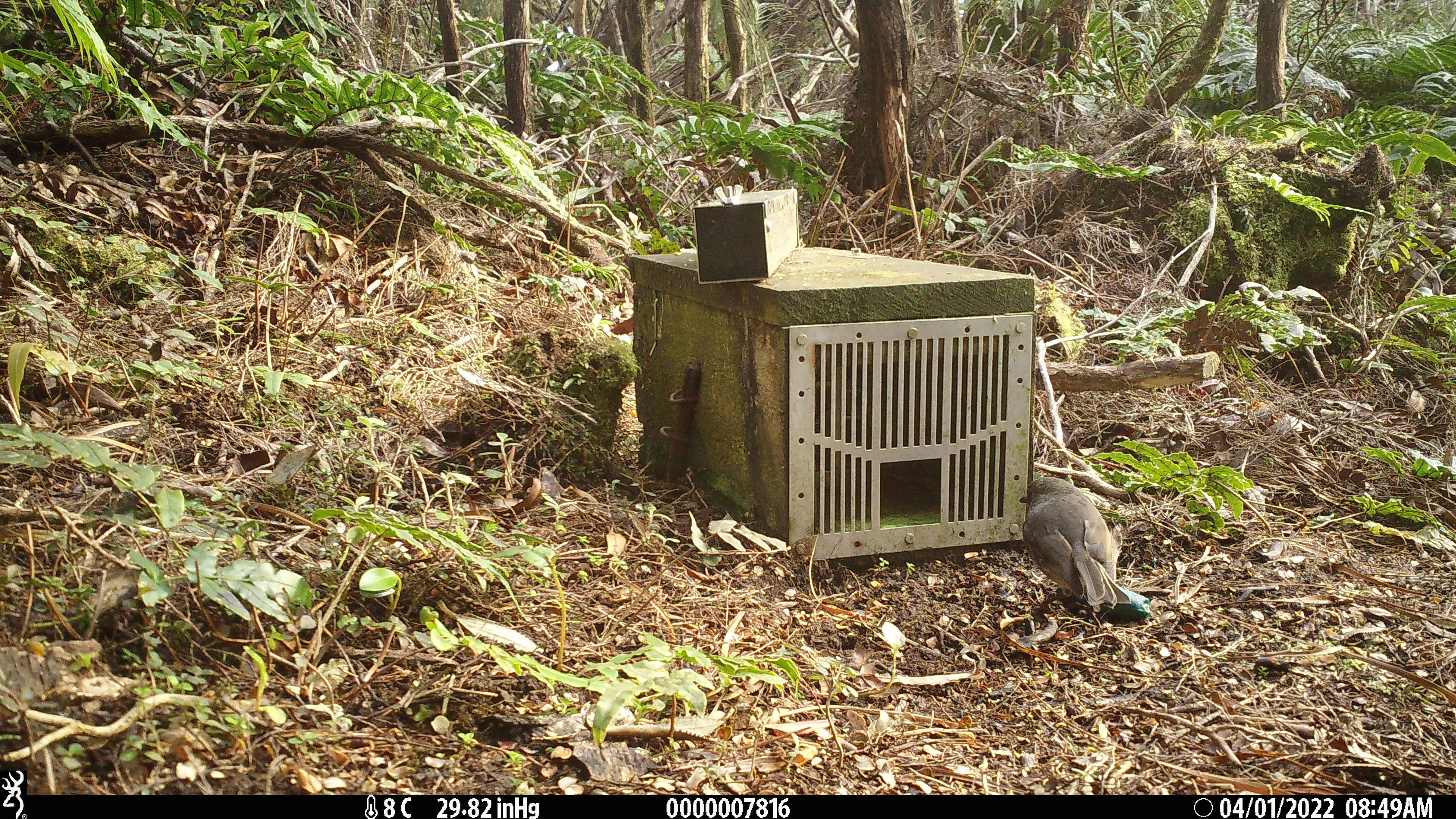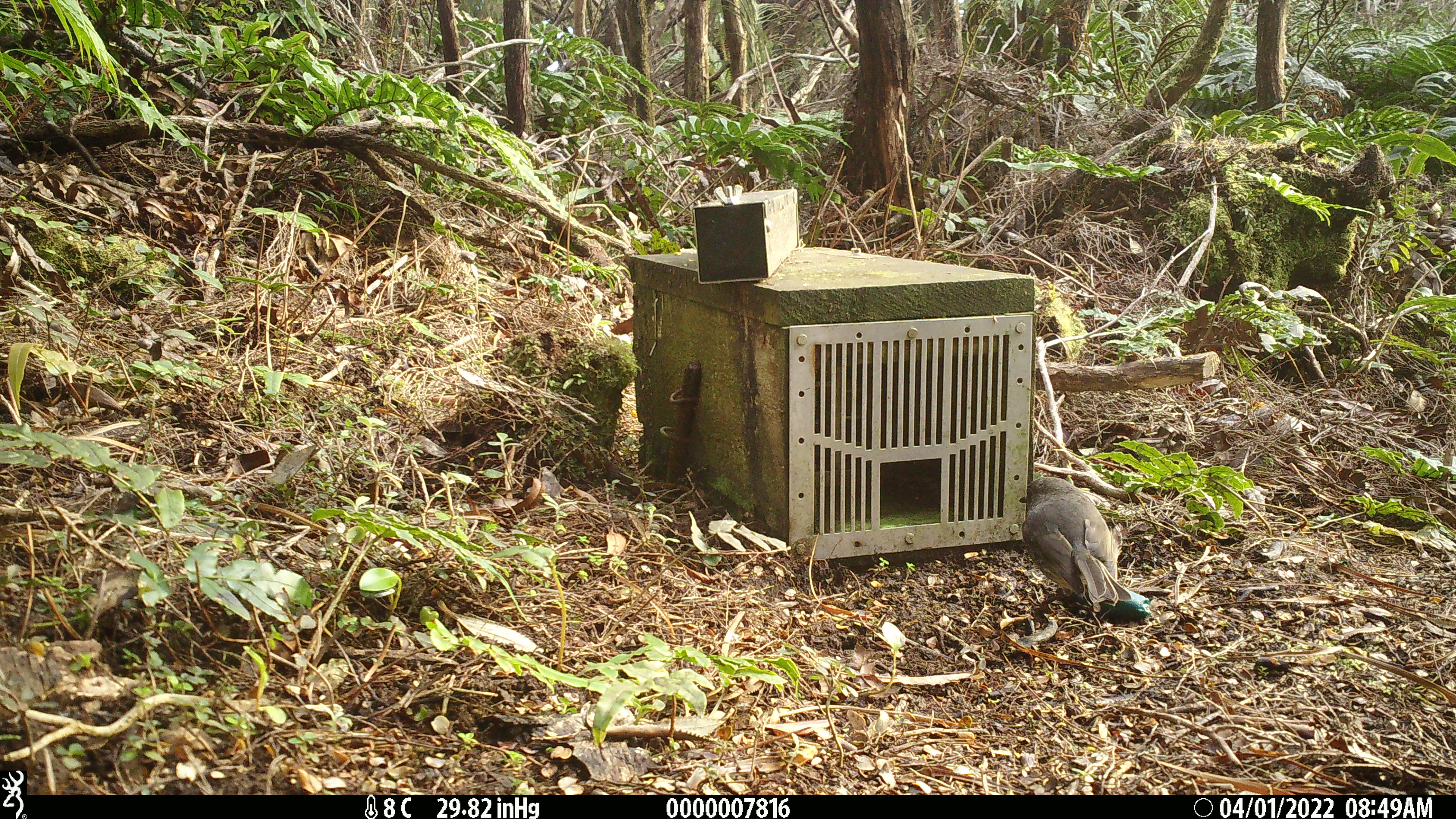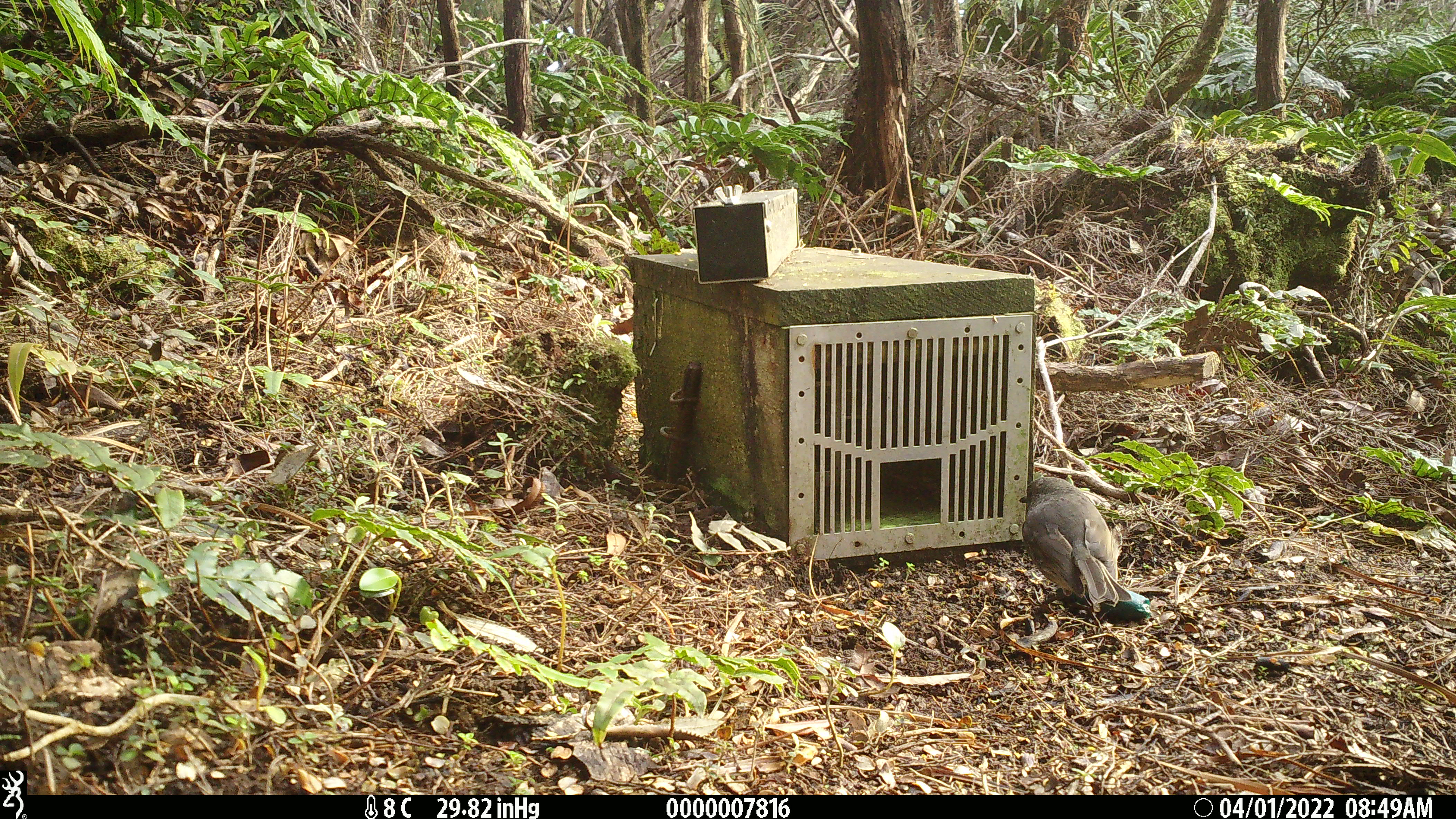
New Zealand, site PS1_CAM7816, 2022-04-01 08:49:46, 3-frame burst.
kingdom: Animalia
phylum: Chordata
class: Aves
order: Passeriformes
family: Petroicidae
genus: Petroica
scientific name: Petroica australis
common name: new zealand robin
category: robin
Robin (new zealand robin) (Petroica australis).